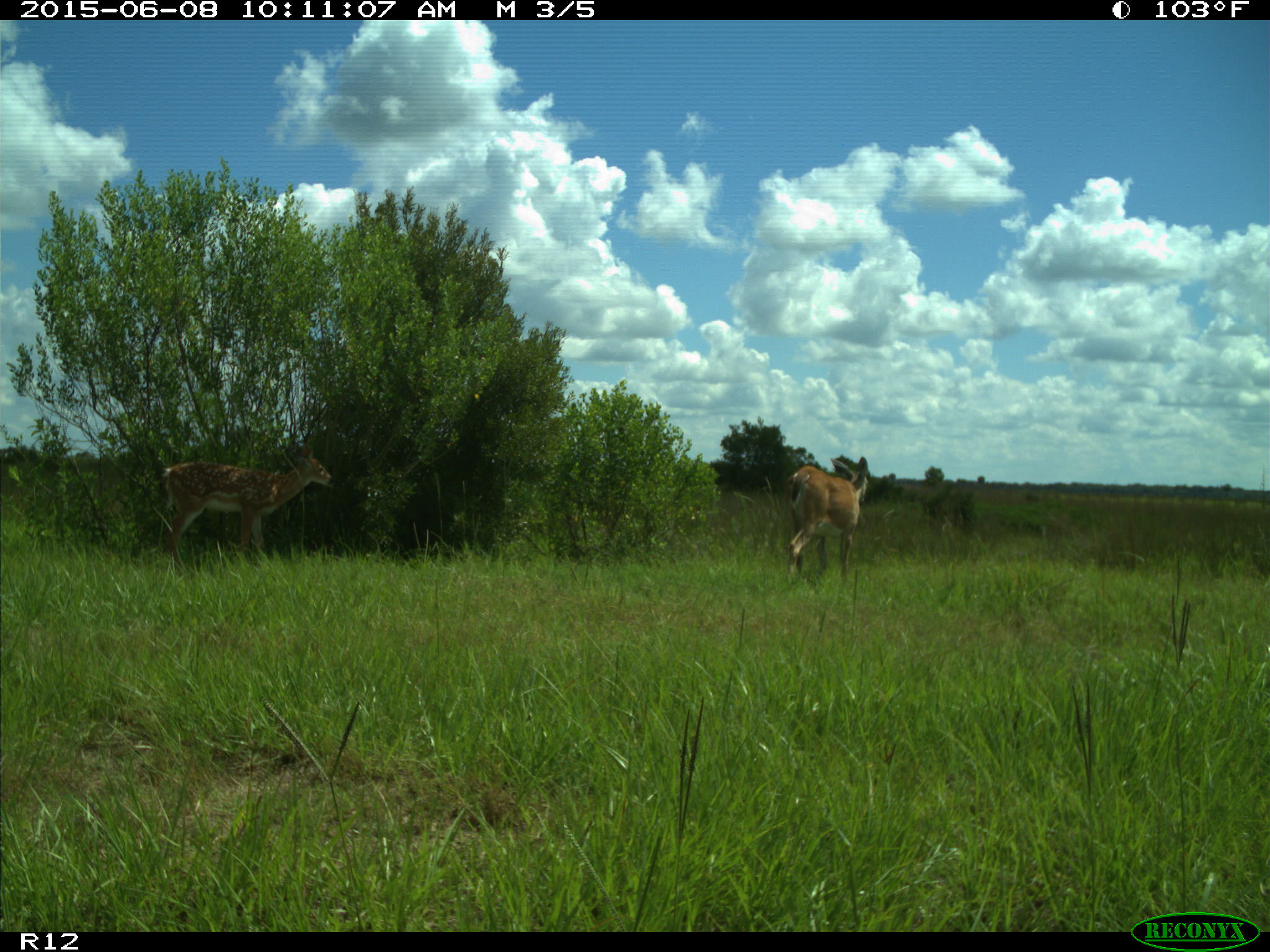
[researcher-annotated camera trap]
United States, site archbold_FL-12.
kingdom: Animalia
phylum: Chordata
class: Mammalia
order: Artiodactyla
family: Cervidae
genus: Odocoileus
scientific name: Odocoileus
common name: deer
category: unidentified deer